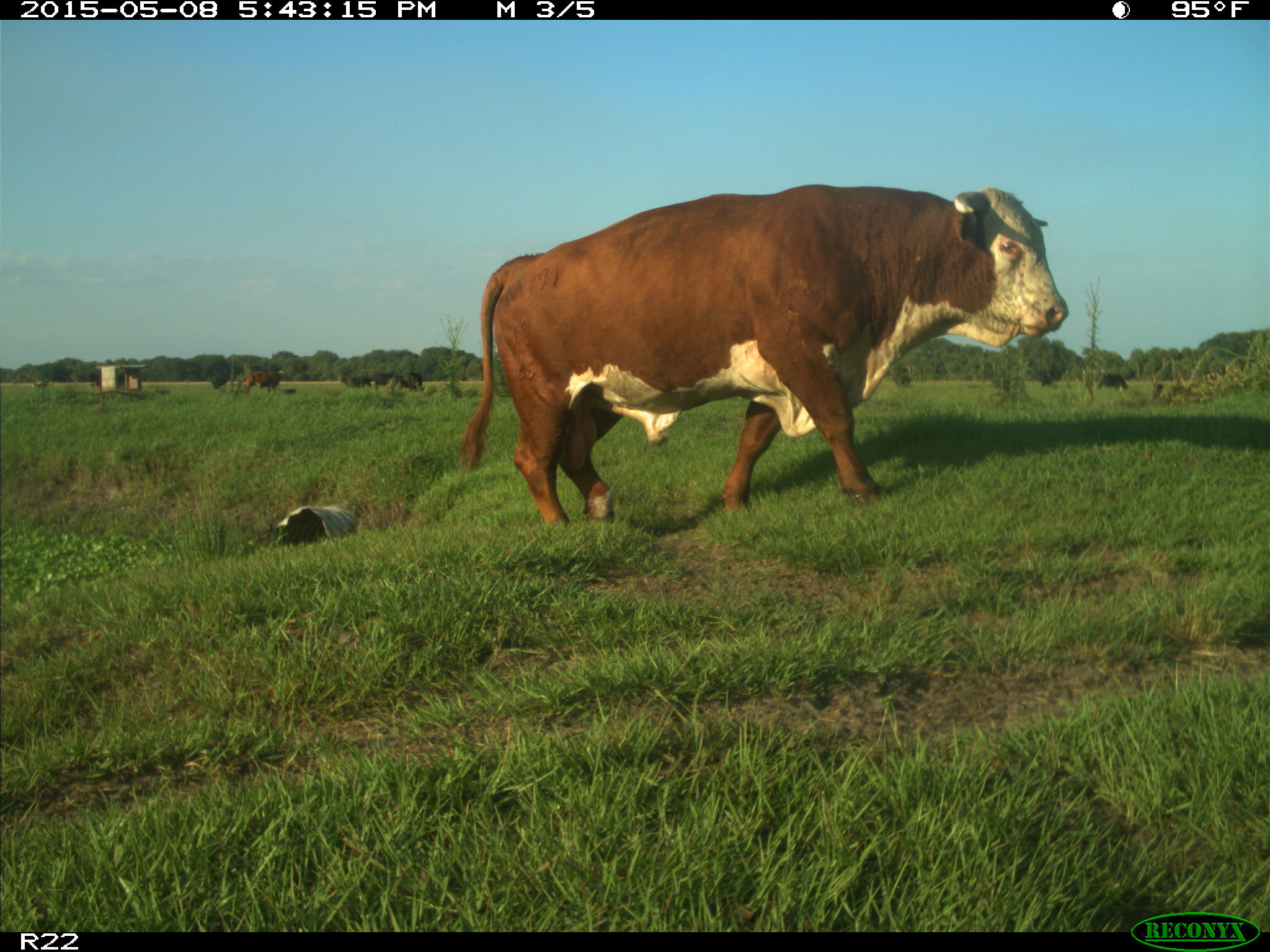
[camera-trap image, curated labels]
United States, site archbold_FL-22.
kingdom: Animalia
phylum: Chordata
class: Mammalia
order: Artiodactyla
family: Bovidae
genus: Bos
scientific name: Bos taurus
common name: domestic cow